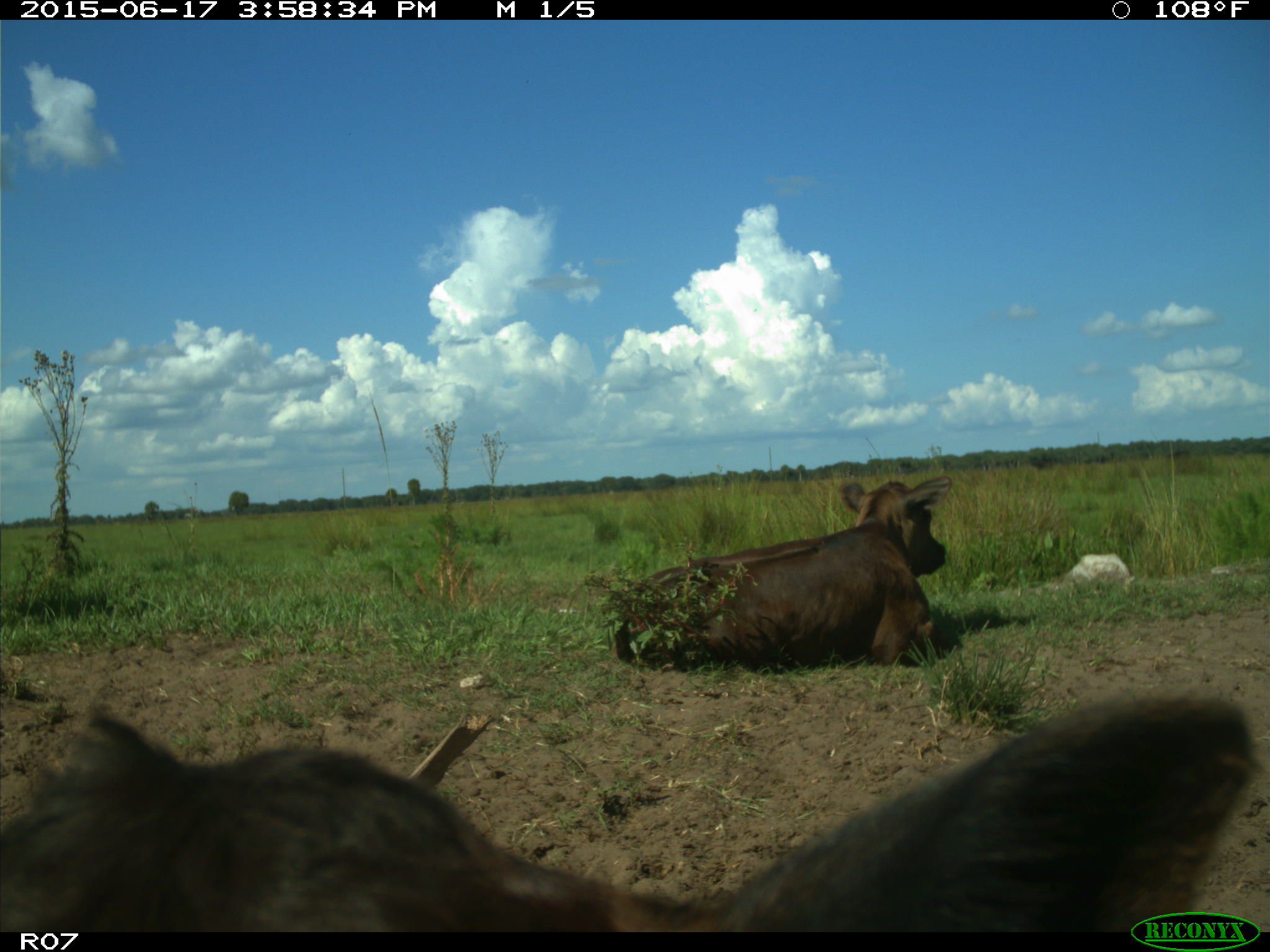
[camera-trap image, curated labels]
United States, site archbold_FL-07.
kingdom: Animalia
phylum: Chordata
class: Mammalia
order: Artiodactyla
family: Bovidae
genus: Bos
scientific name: Bos taurus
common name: domestic cow